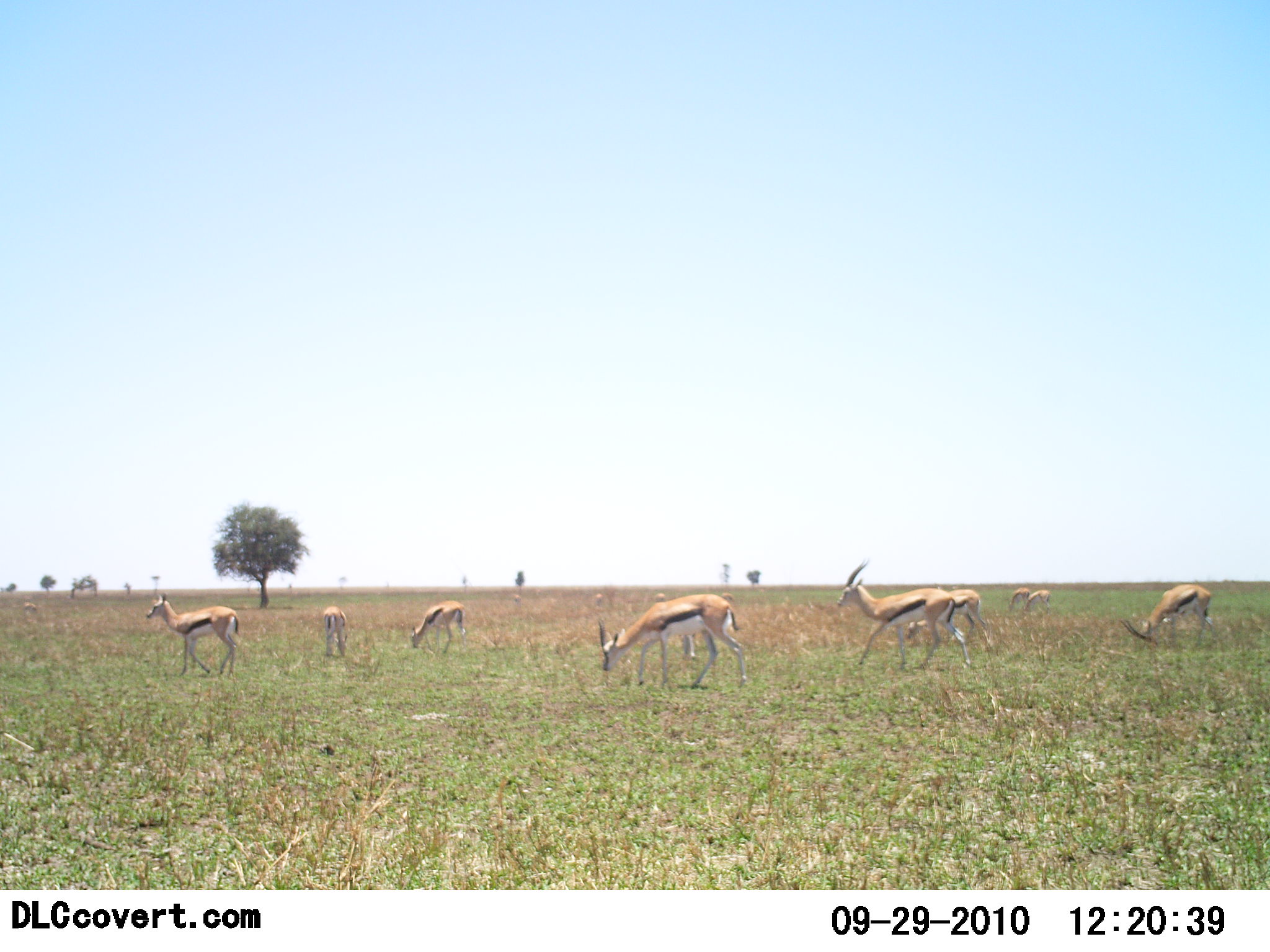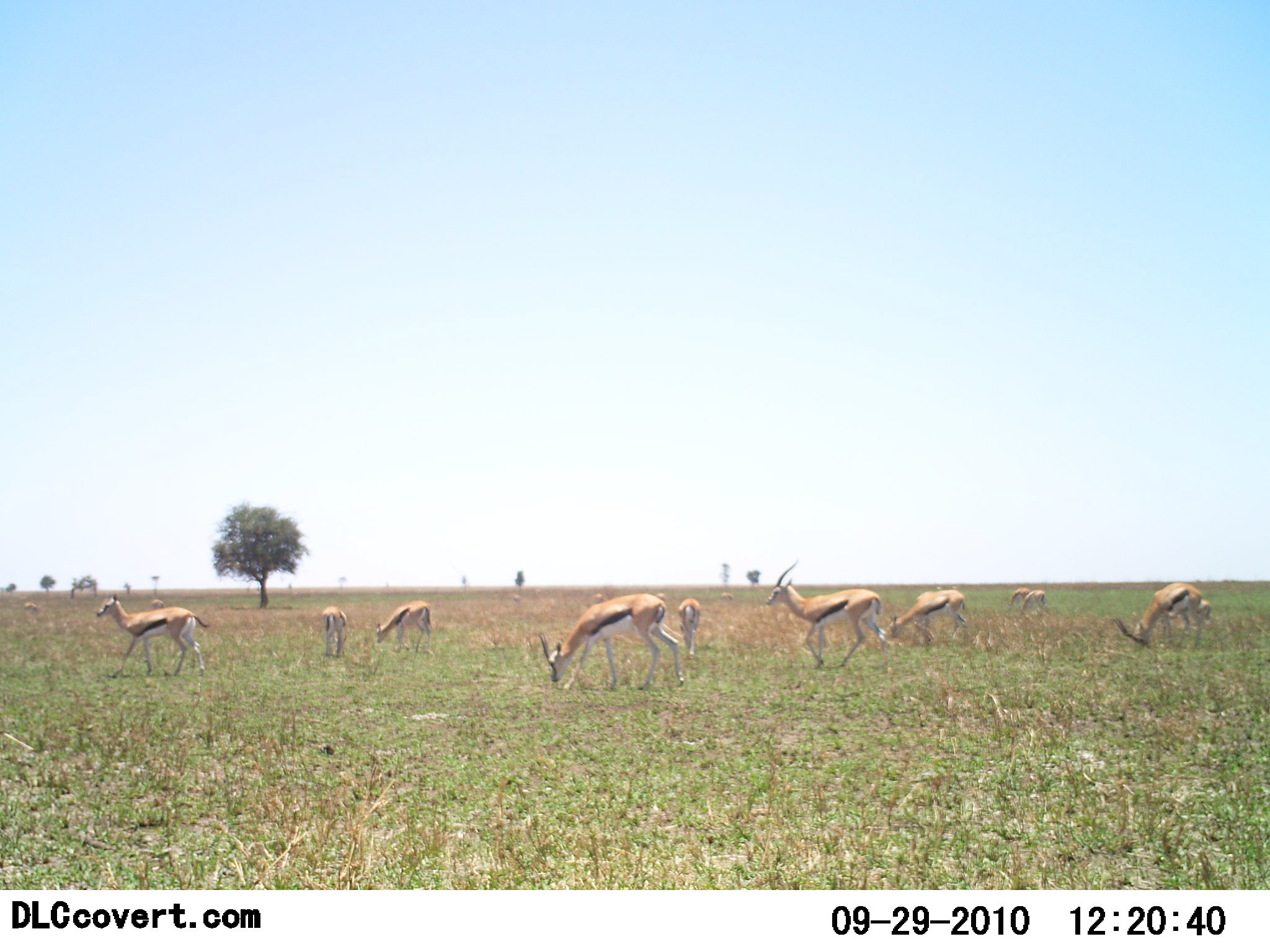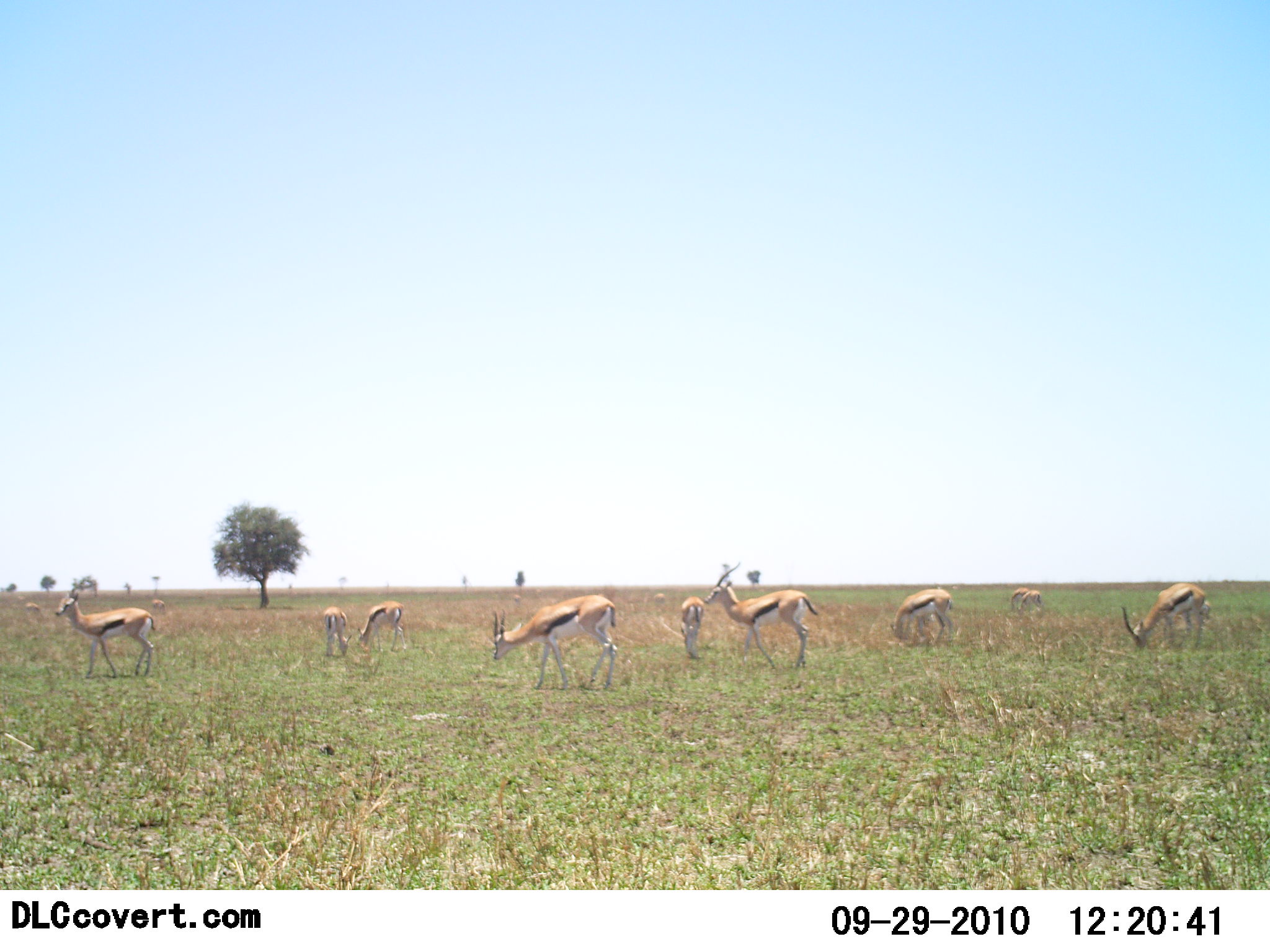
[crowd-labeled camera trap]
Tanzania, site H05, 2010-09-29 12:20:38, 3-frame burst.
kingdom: Animalia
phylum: Chordata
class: Mammalia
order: Artiodactyla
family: Bovidae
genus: Eudorcas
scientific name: Eudorcas thomsonii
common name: thomson's gazelle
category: gazellethomsons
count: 11-50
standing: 43%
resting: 0%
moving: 86%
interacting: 0%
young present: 0%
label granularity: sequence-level